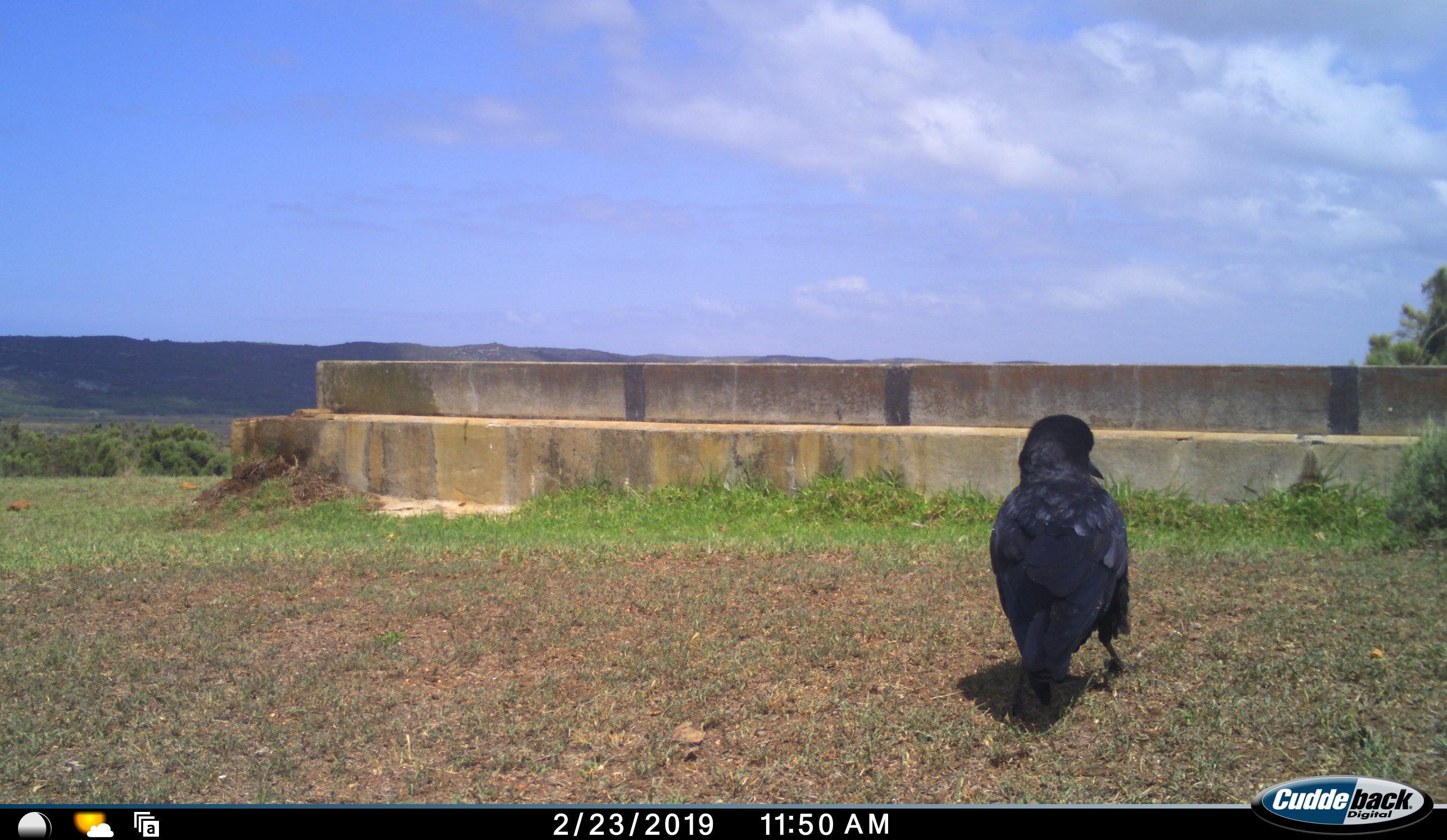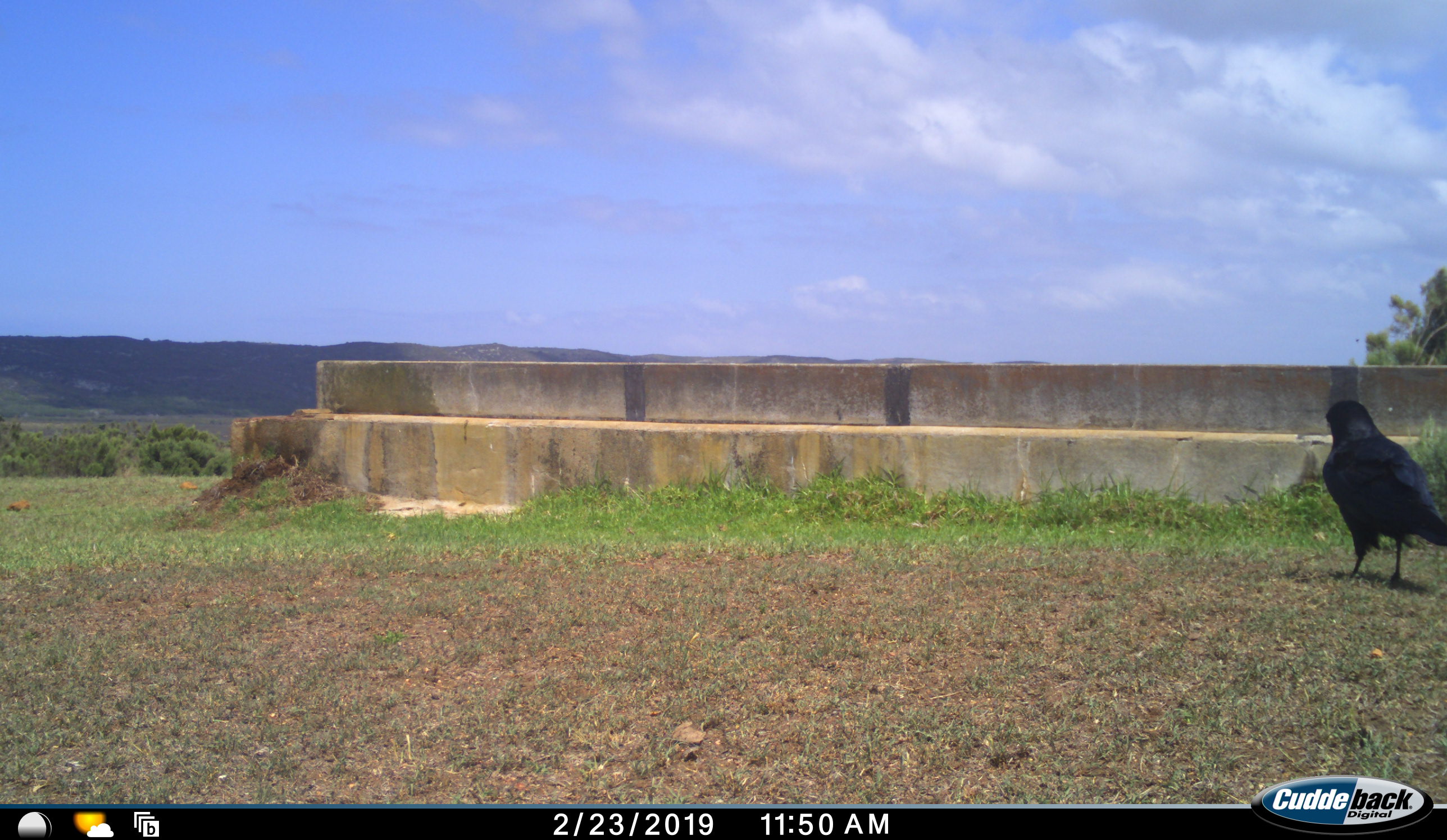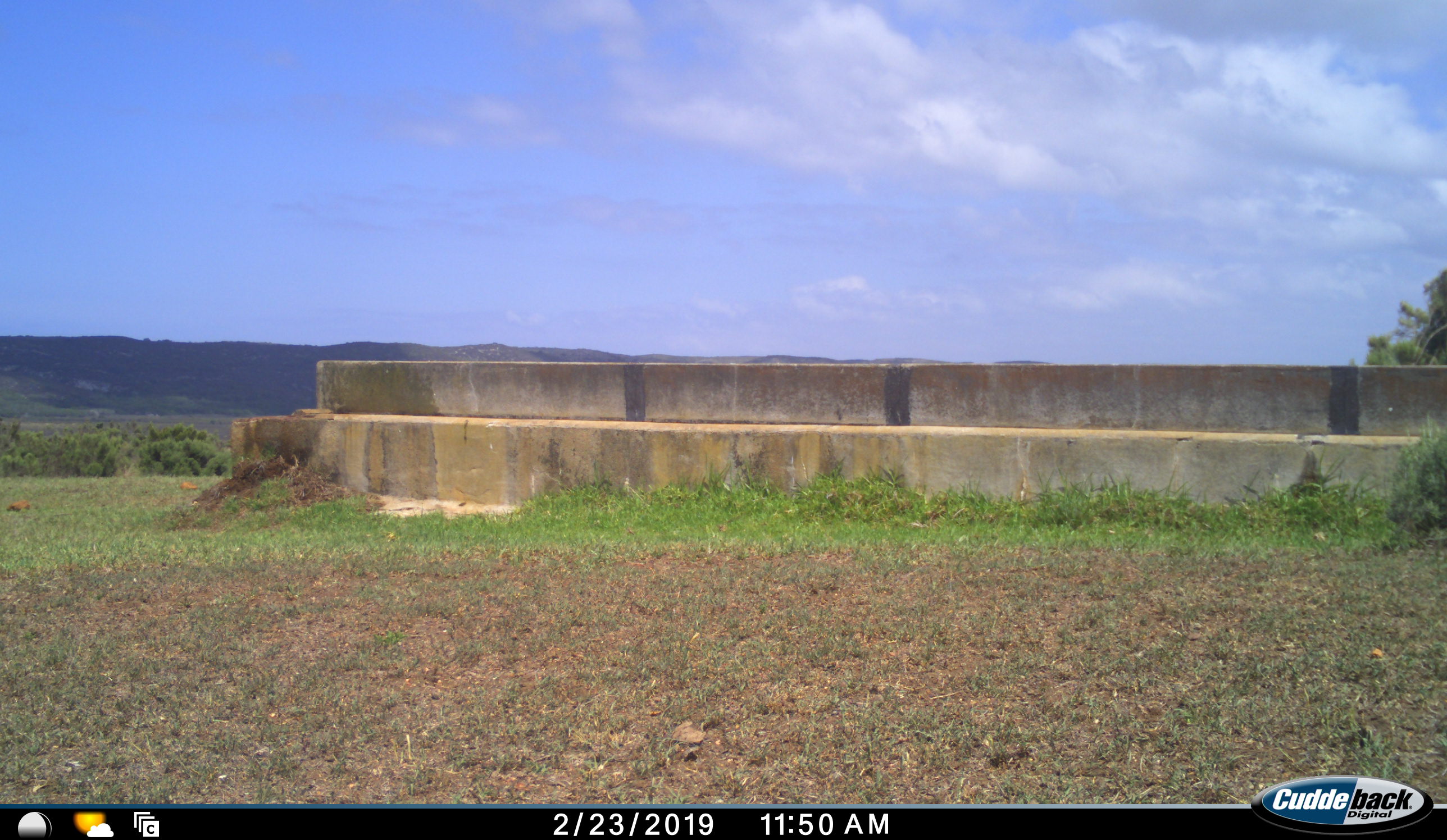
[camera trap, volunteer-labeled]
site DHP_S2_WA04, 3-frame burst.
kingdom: Animalia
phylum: Chordata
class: Aves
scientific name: Aves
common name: bird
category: birdother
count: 1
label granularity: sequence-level